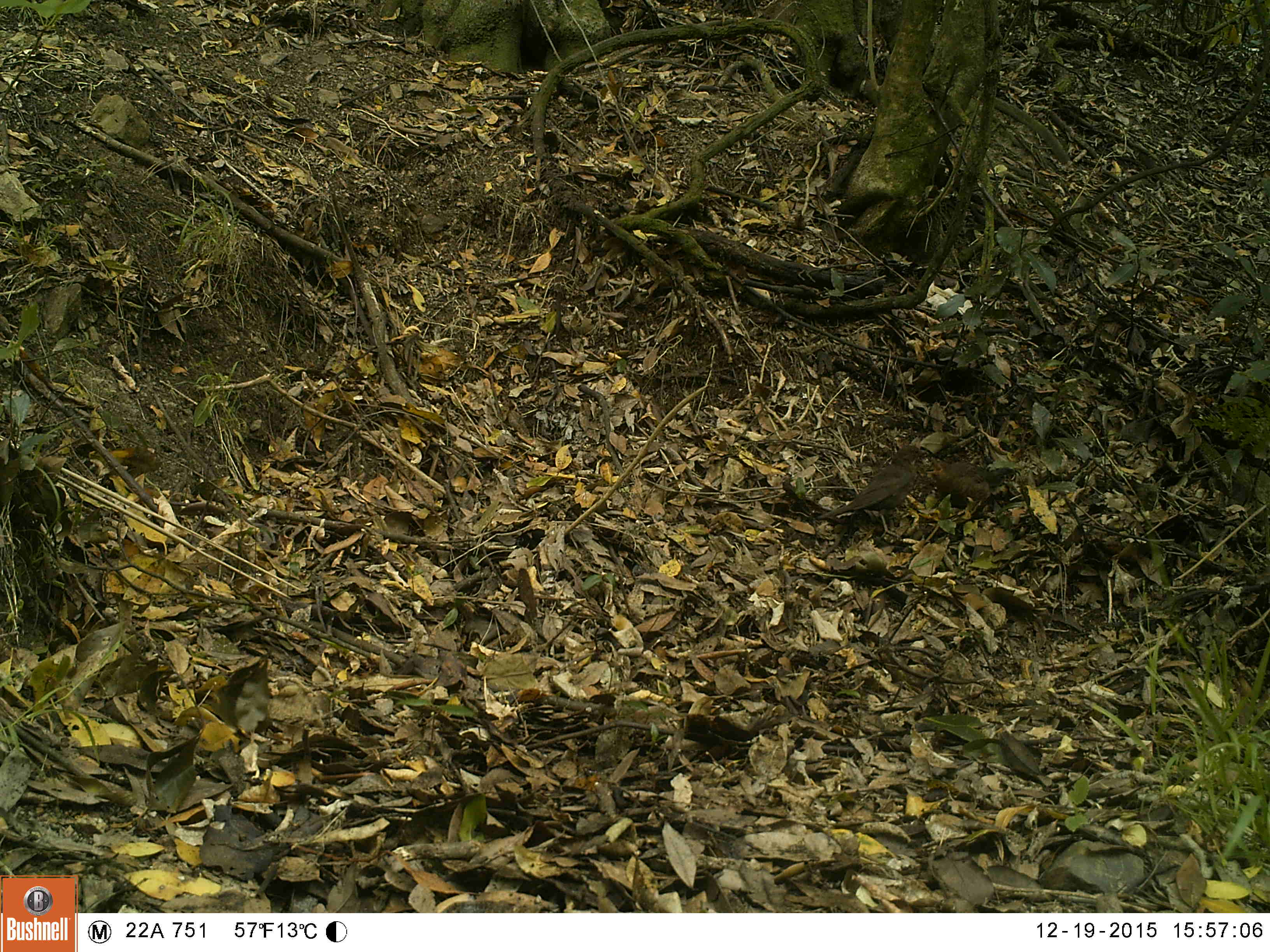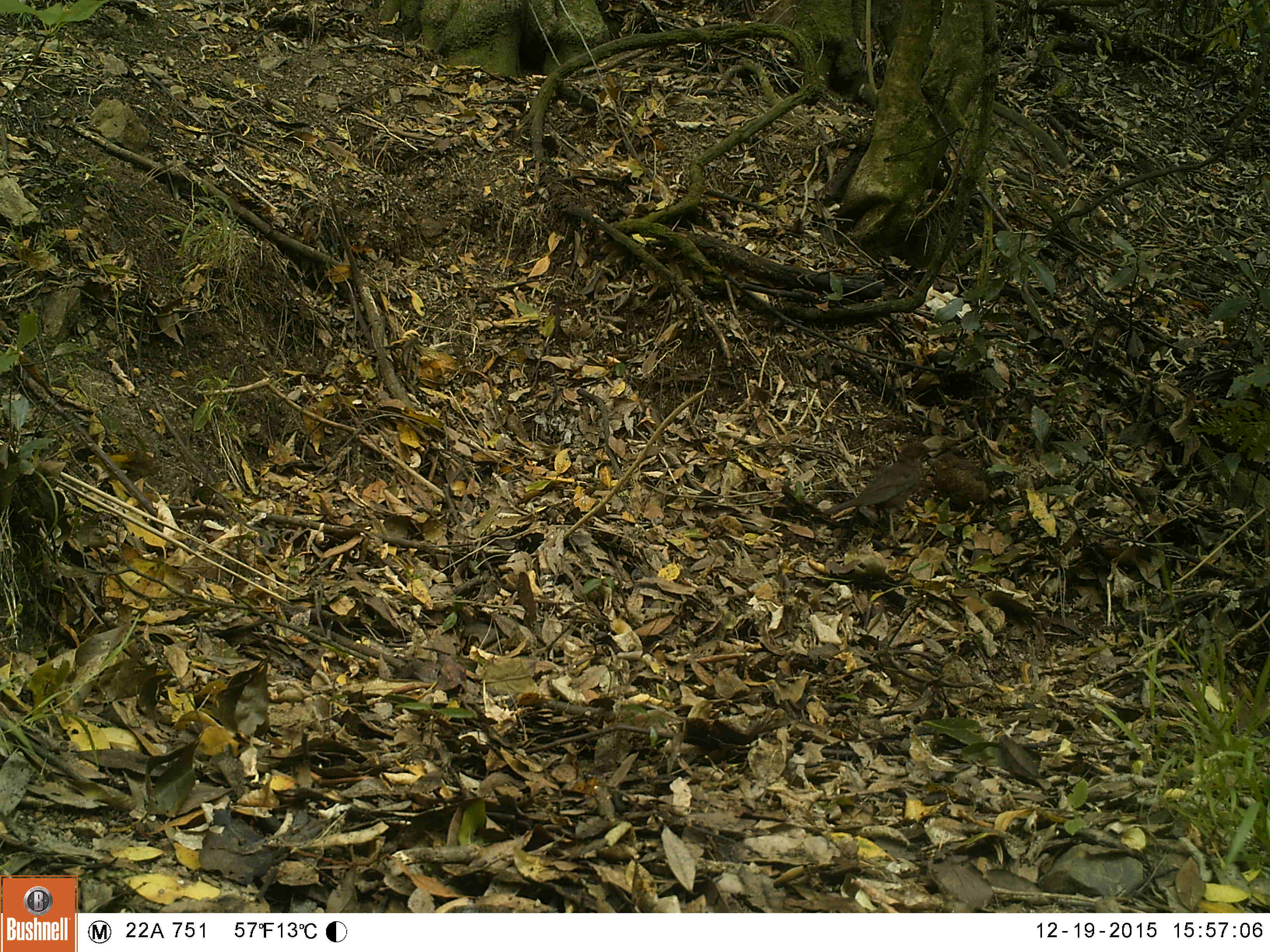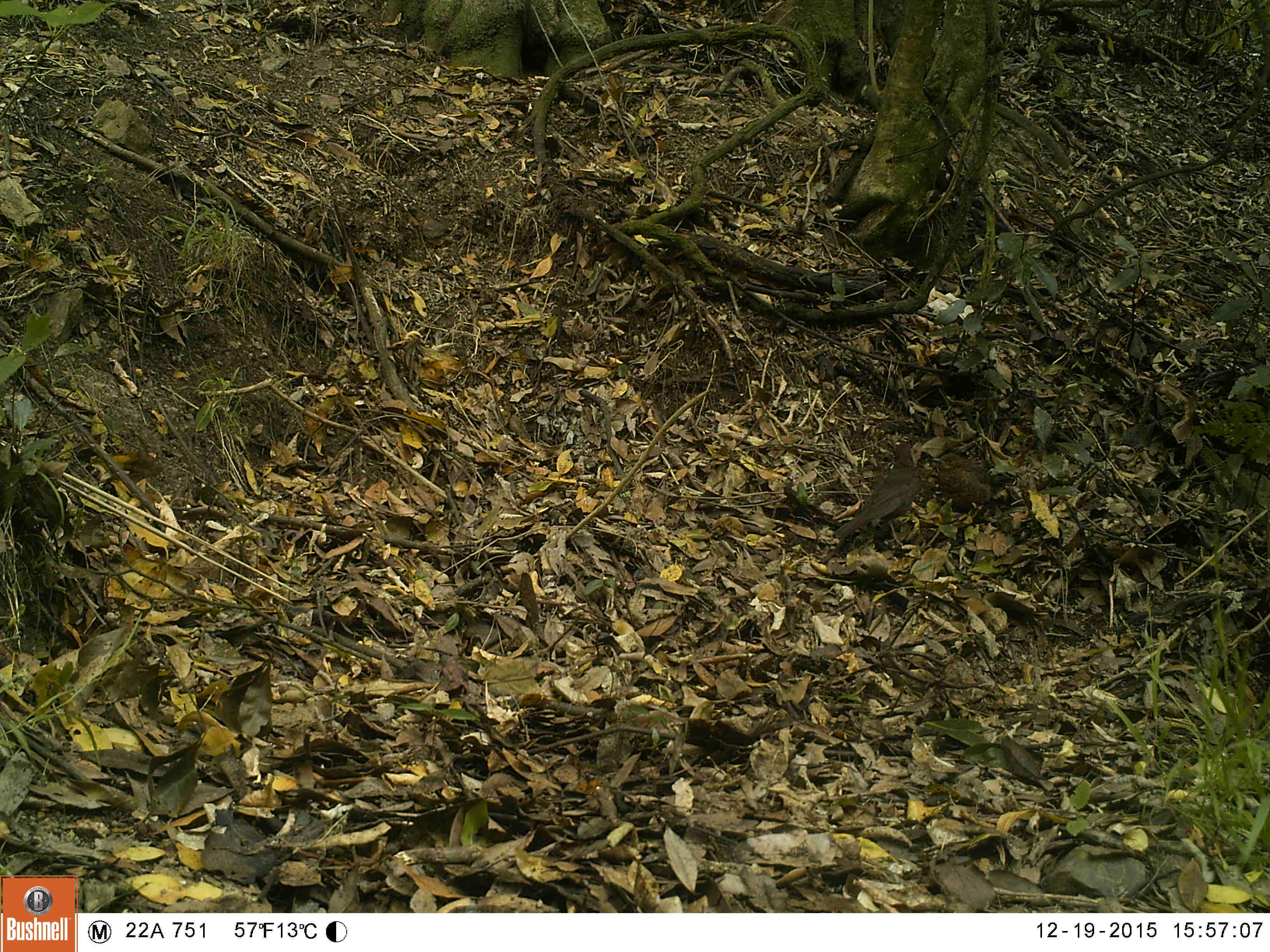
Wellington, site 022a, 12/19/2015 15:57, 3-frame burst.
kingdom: Animalia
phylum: Chordata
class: Aves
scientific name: Aves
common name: bird